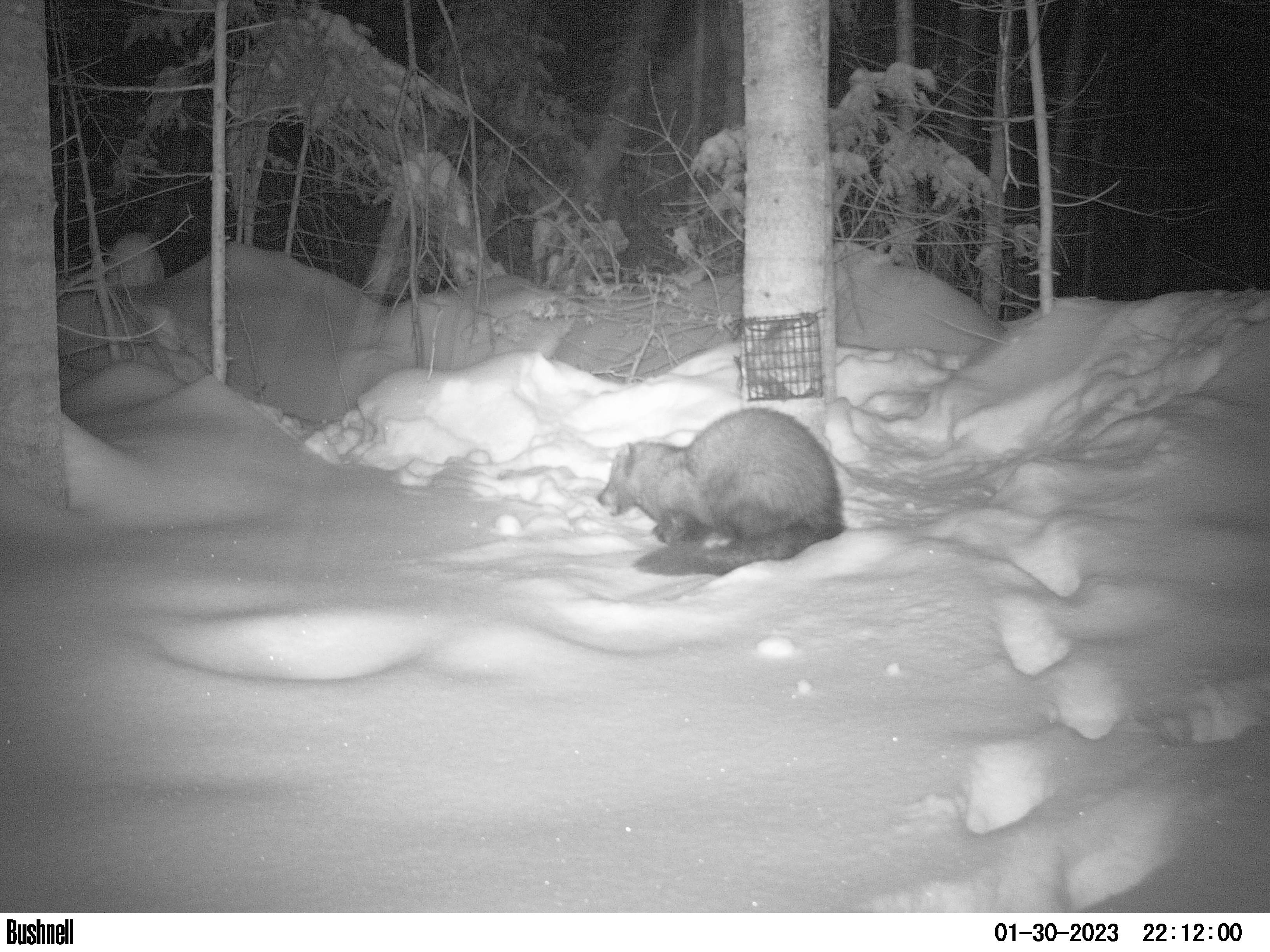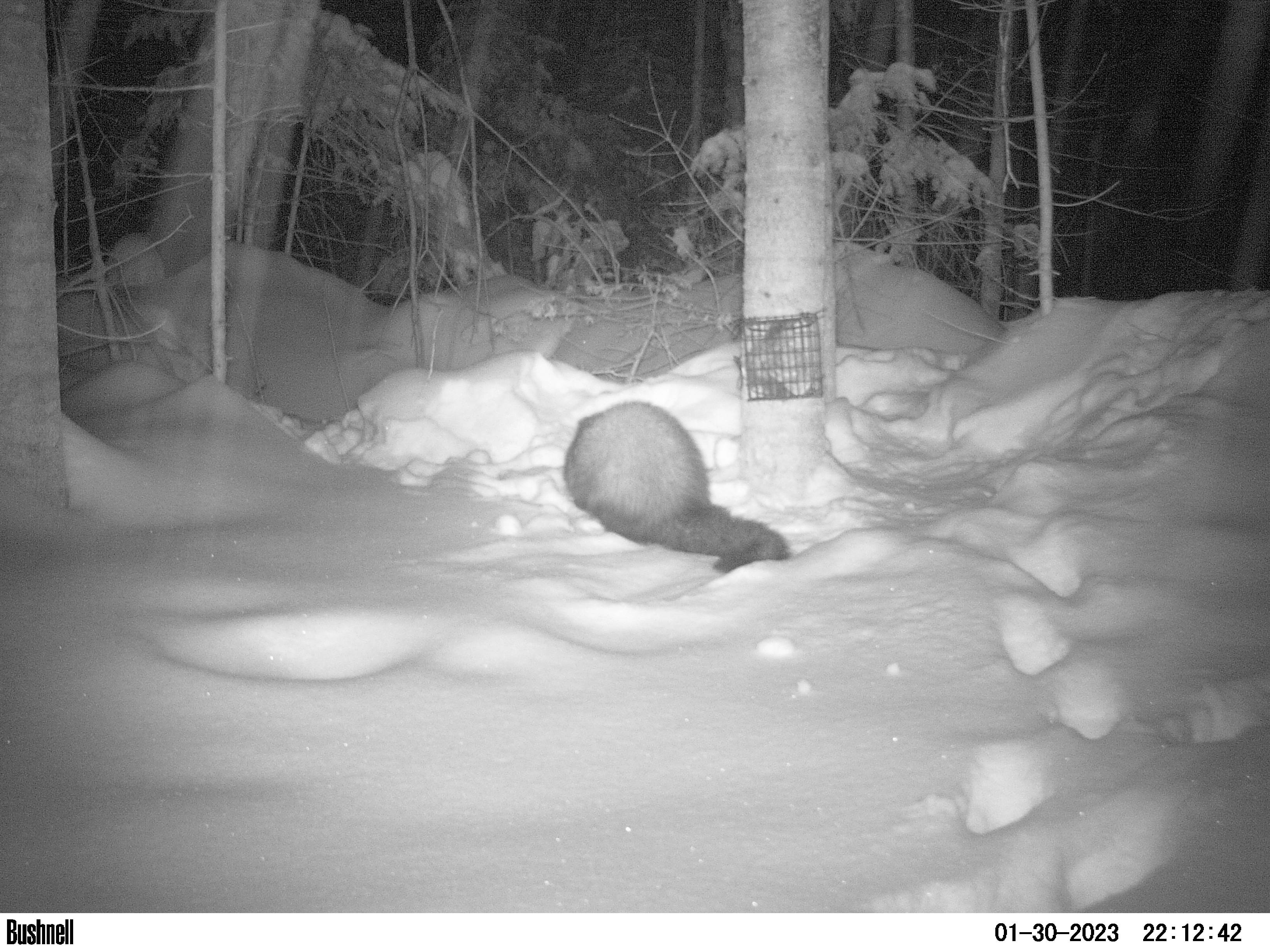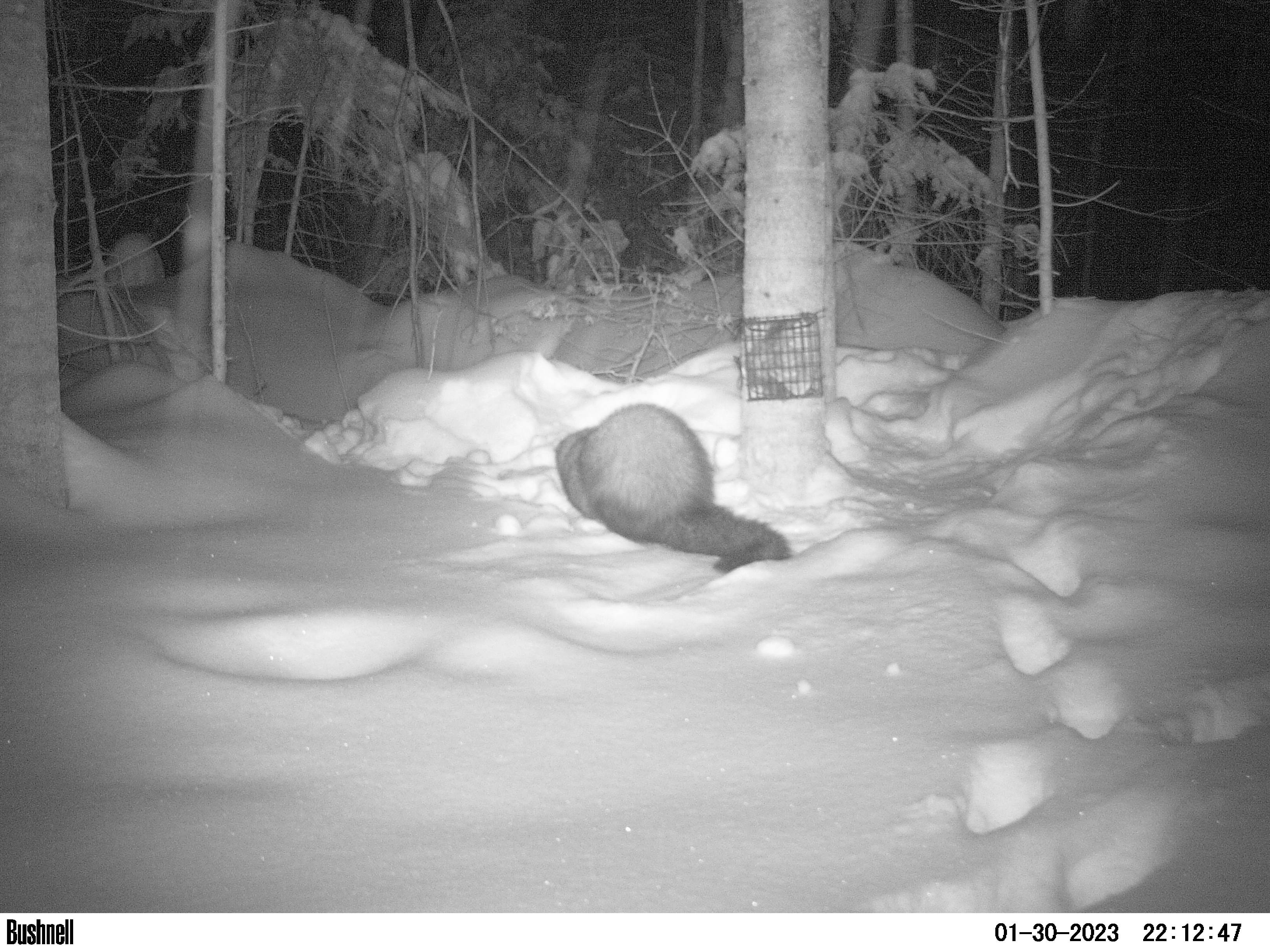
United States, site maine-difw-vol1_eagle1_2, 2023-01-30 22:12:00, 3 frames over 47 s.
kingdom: Animalia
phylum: Chordata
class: Mammalia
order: Carnivora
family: Mustelidae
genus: Pekania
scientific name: Pekania pennanti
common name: fisher